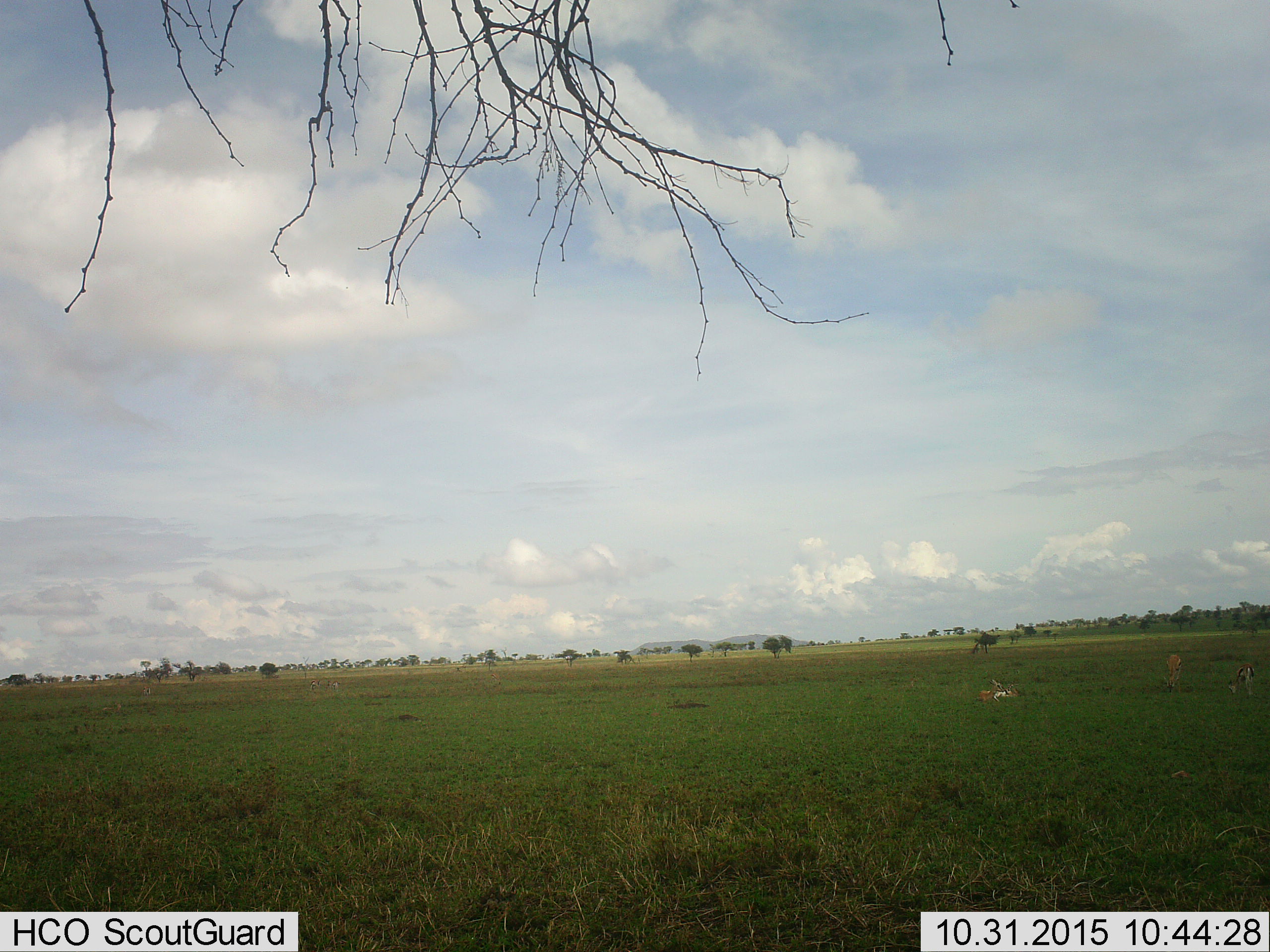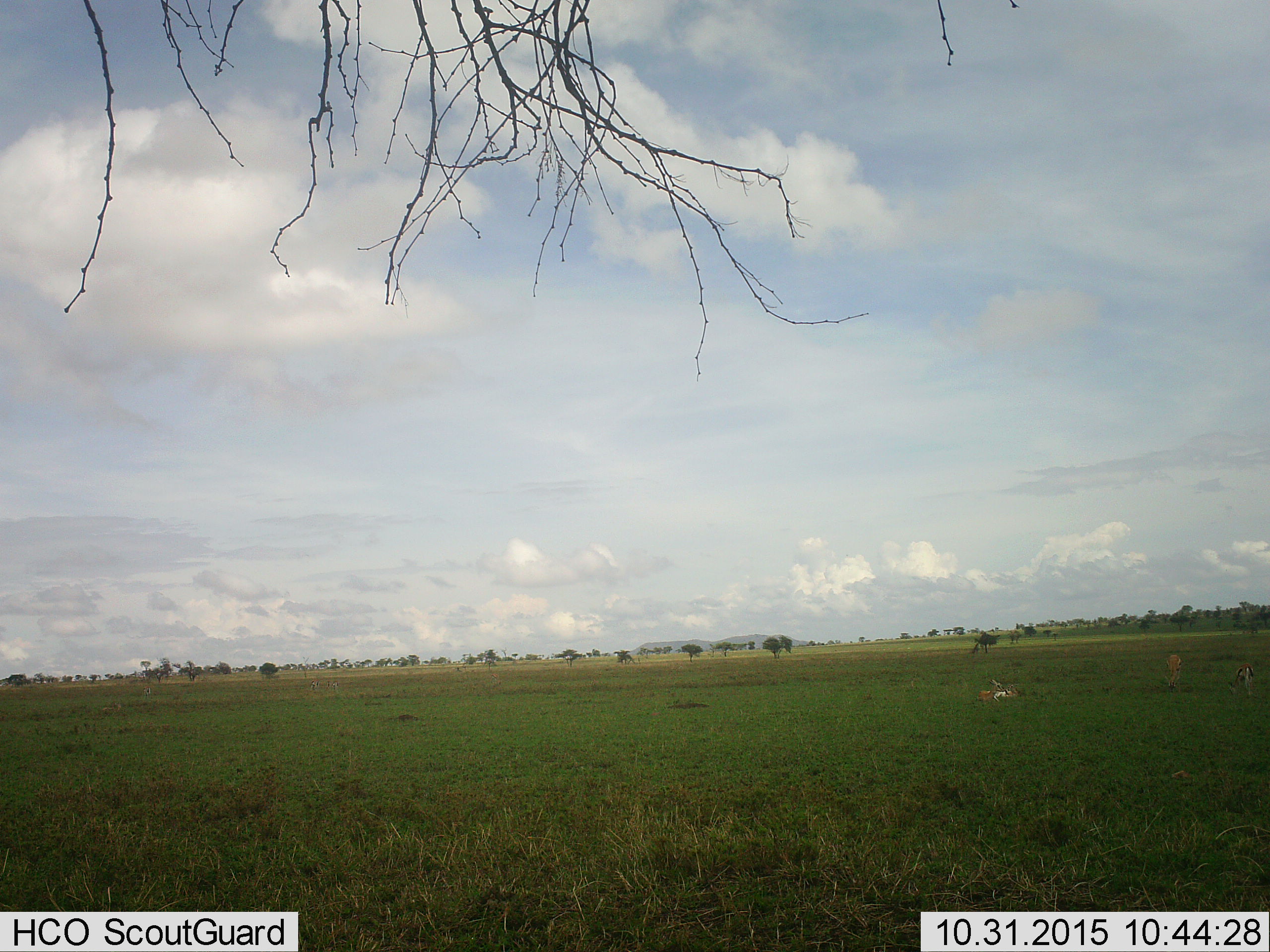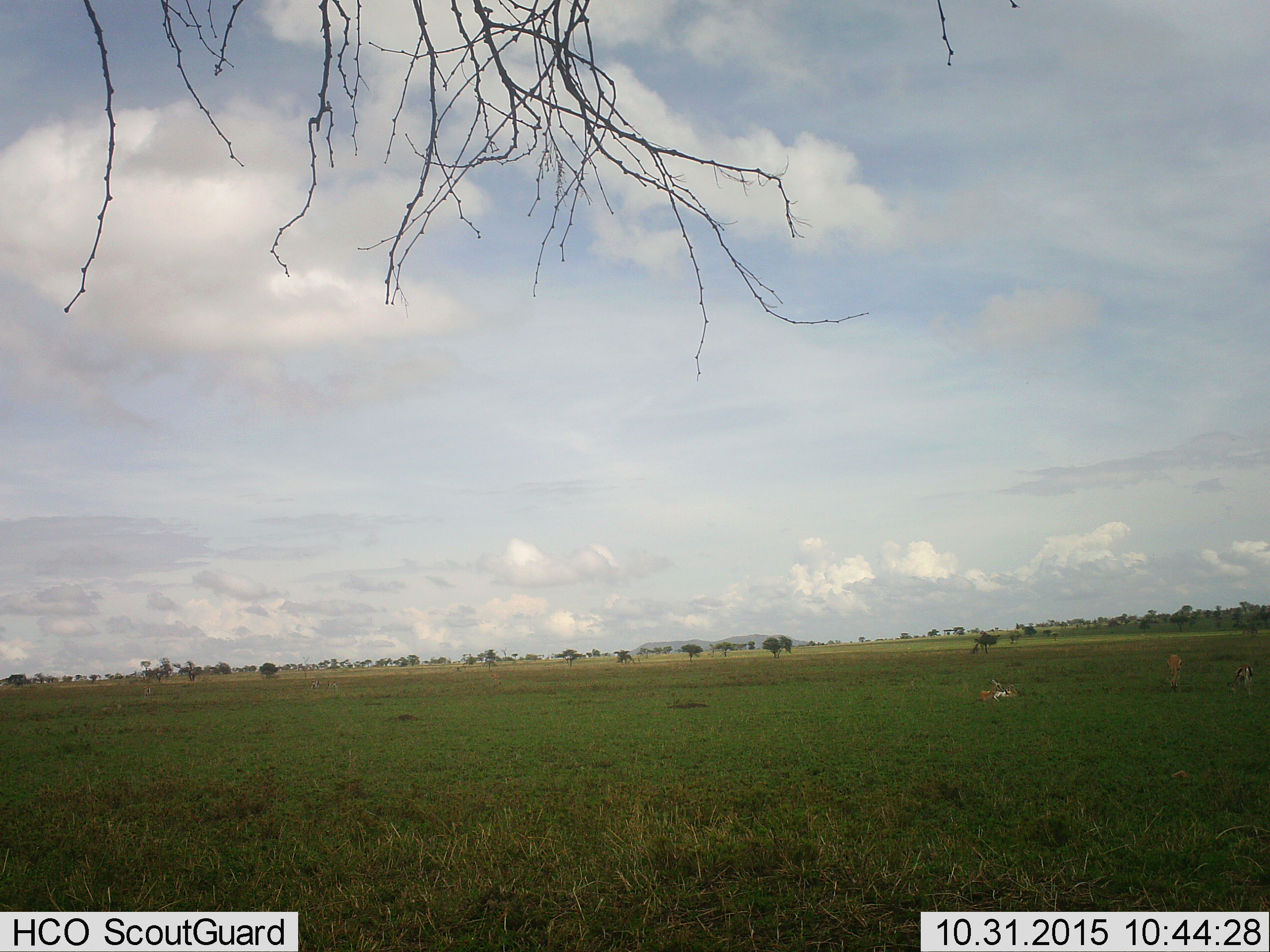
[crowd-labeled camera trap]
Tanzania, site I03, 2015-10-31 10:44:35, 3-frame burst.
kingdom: Animalia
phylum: Chordata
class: Mammalia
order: Artiodactyla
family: Bovidae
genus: Eudorcas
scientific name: Eudorcas thomsonii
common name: thomson's gazelle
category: gazellethomsons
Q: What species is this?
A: Gazellethomsons (thomson's gazelle) (Eudorcas thomsonii).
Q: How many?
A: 4.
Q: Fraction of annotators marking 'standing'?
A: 62%.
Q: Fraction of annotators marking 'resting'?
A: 100%.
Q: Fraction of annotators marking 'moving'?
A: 0%.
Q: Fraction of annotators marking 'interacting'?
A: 0%.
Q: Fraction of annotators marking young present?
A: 12%.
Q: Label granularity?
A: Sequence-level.